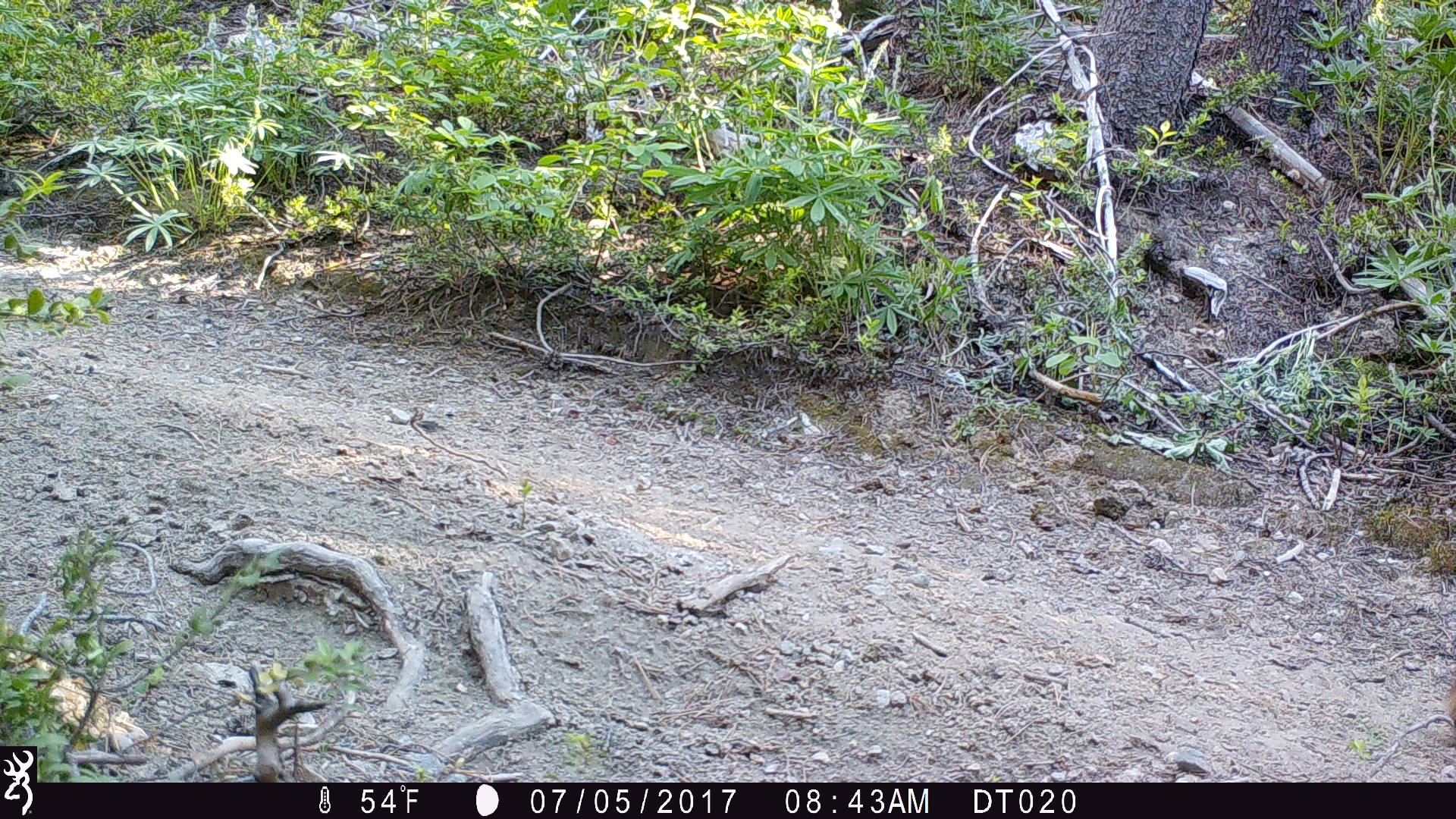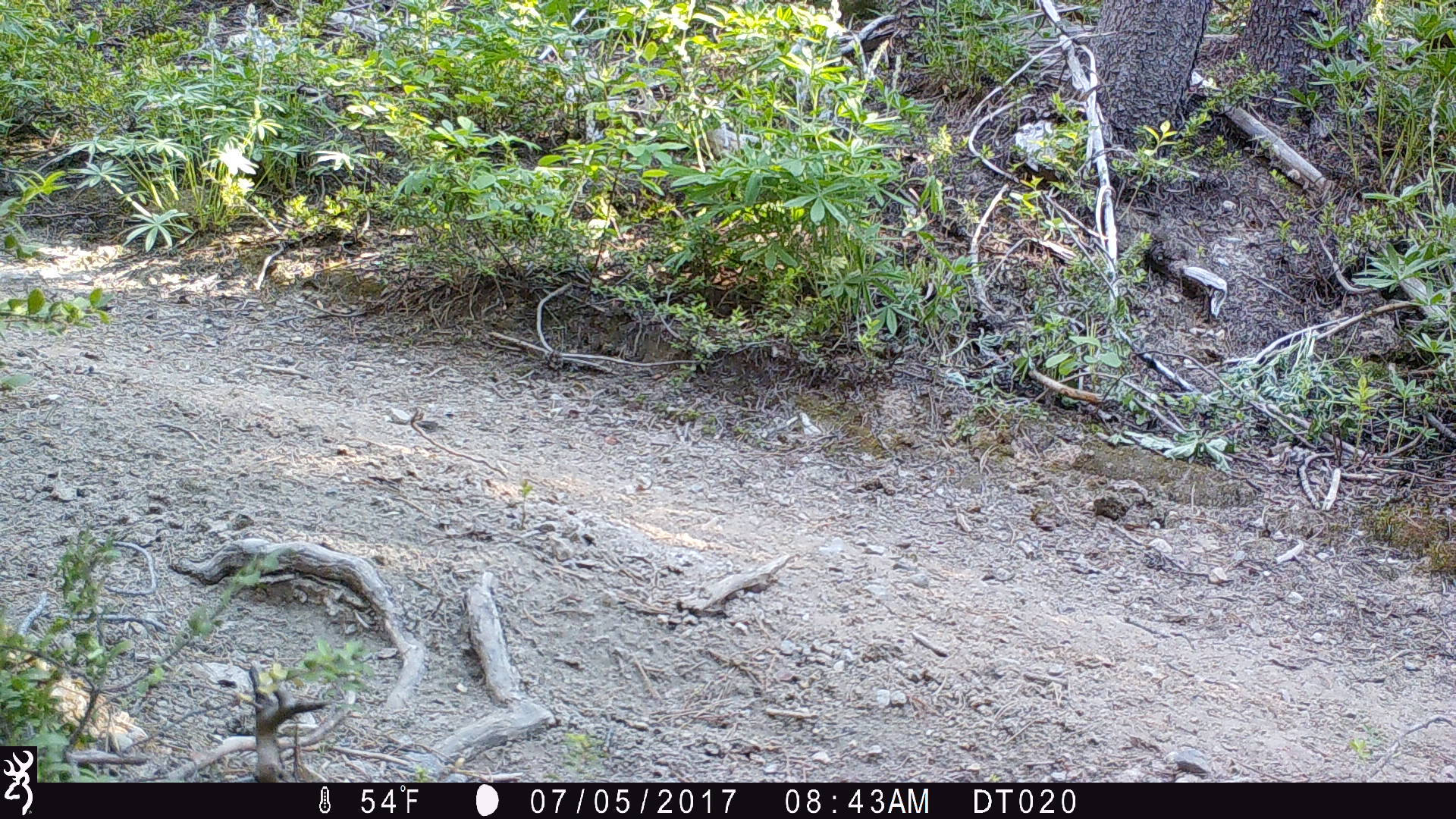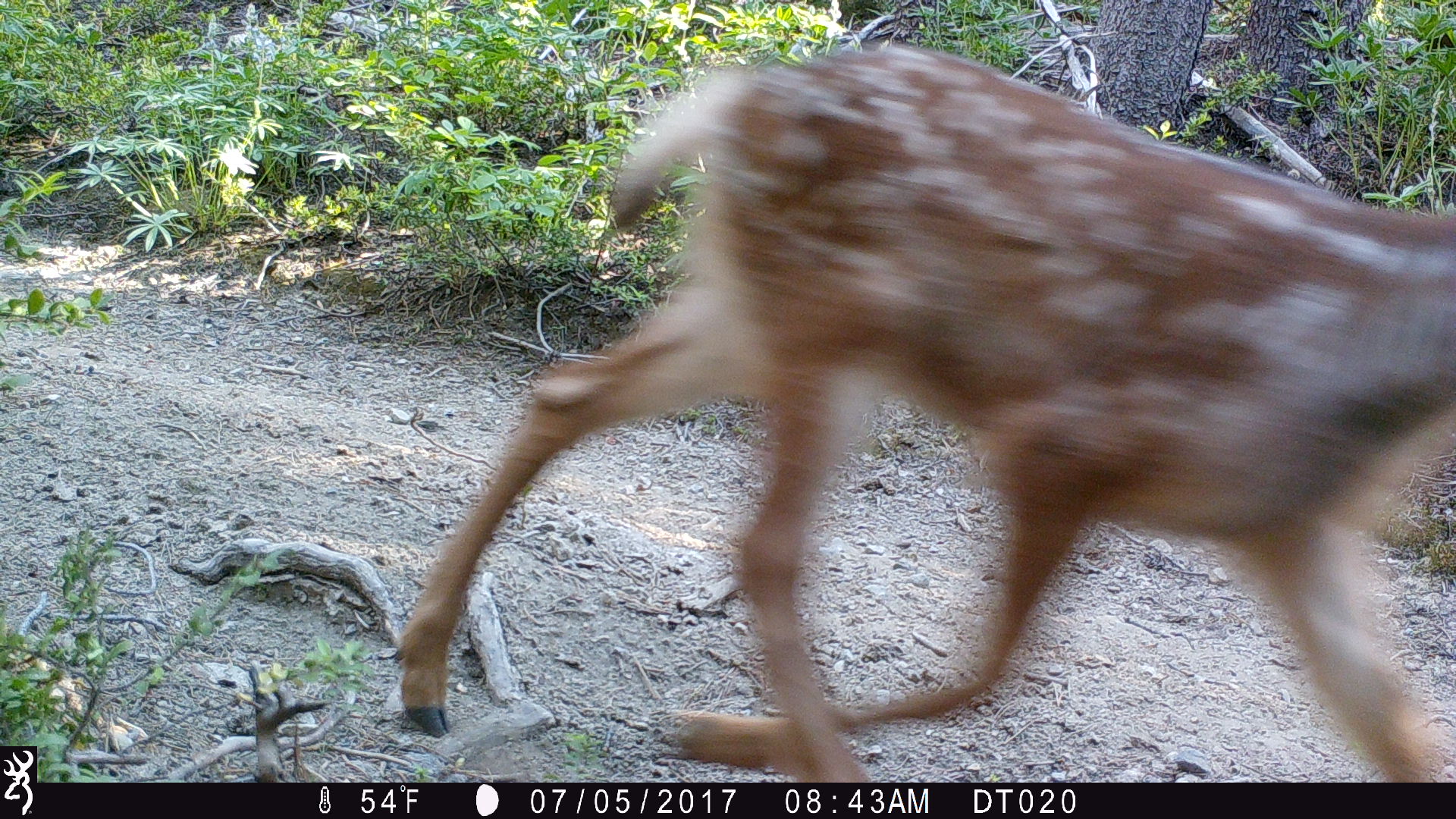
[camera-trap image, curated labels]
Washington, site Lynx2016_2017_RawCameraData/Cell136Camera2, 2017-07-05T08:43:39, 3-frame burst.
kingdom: Animalia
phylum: Chordata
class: Mammalia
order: Artiodactyla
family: Cervidae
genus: Odocoileus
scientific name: Odocoileus hemionus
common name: mule deer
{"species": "Odocoileus hemionus (mule deer)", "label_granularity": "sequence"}